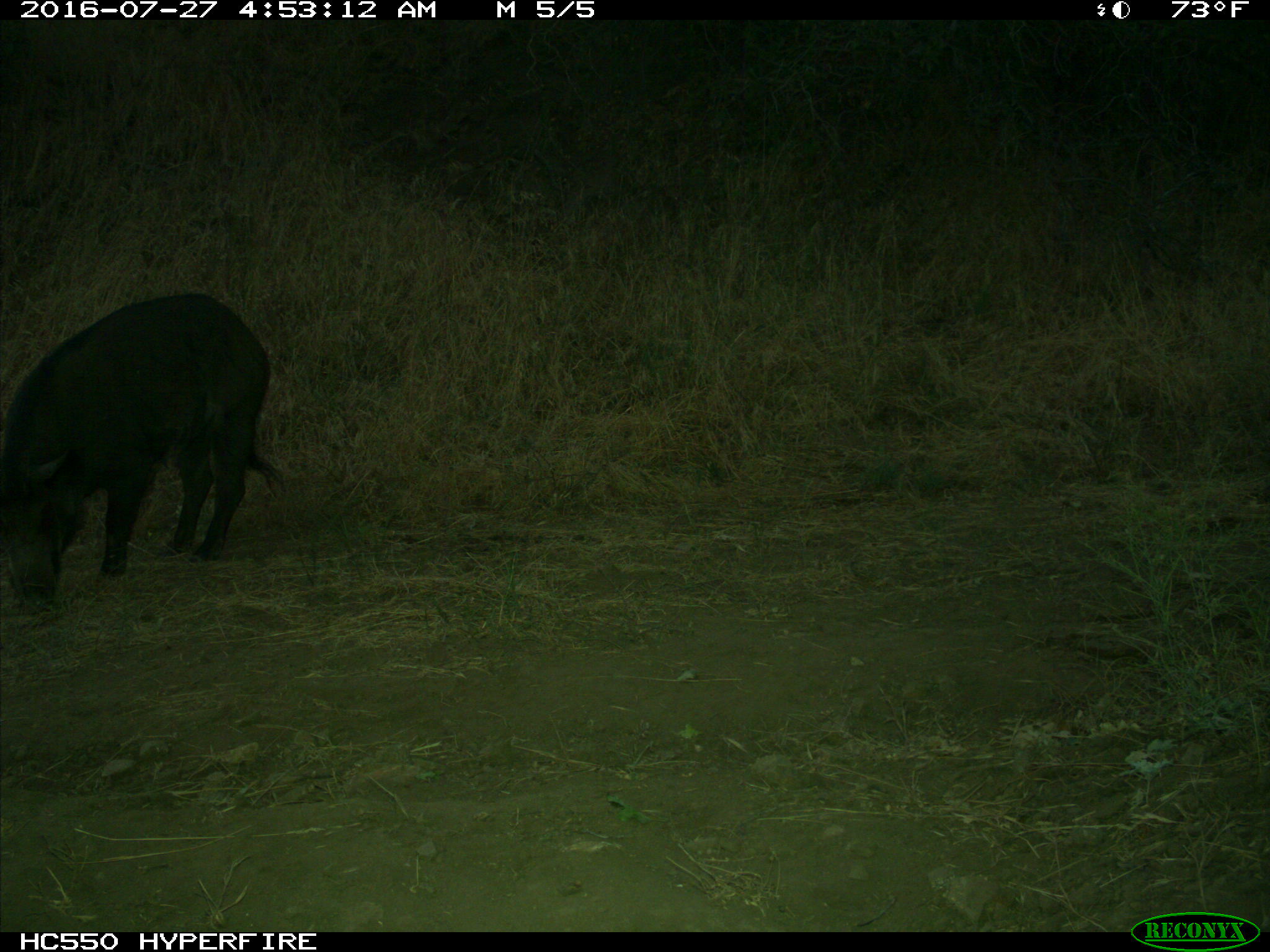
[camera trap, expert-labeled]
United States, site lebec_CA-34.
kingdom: Animalia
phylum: Chordata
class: Mammalia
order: Artiodactyla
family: Suidae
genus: Sus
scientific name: Sus scrofa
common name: wild boar